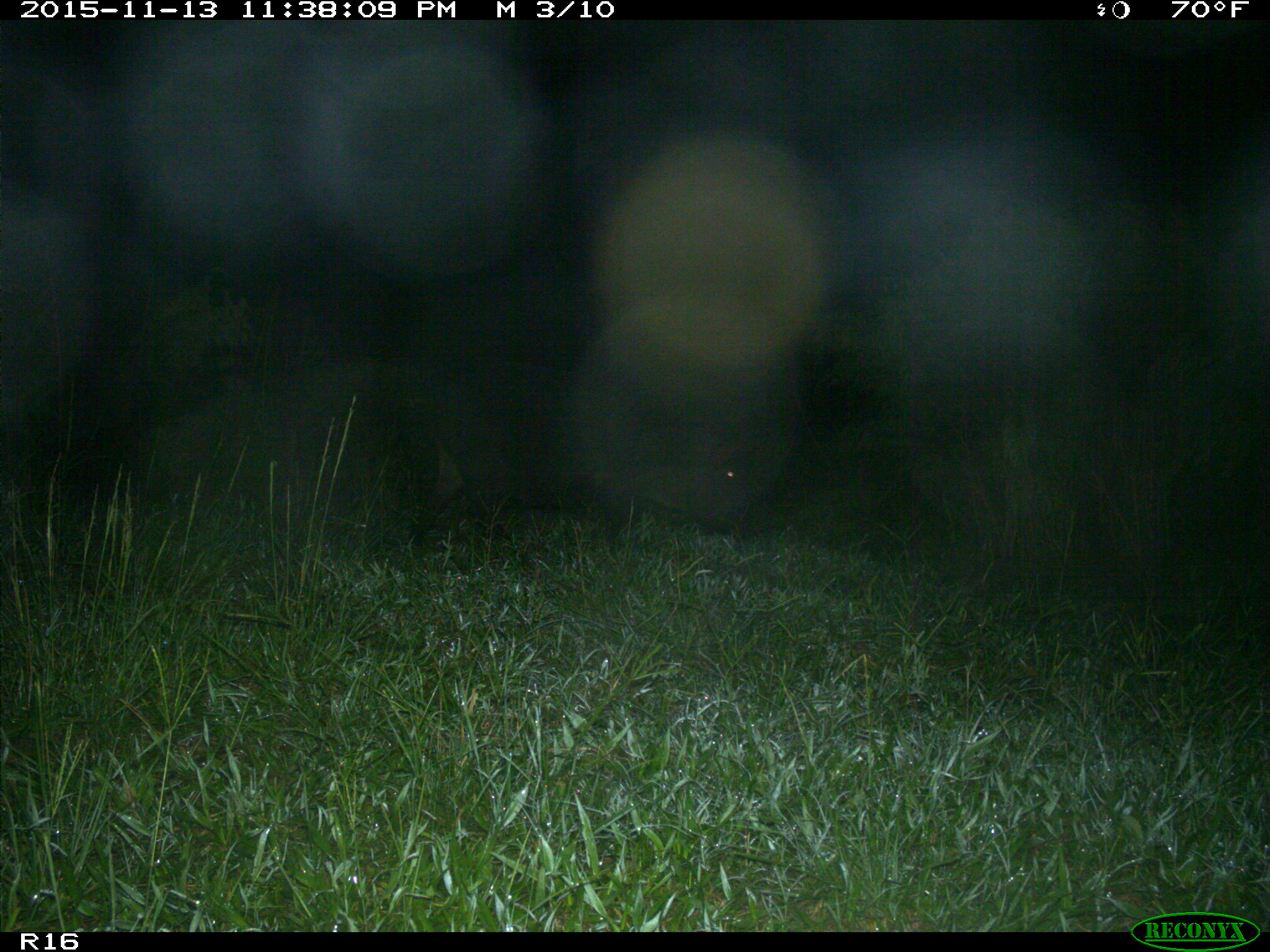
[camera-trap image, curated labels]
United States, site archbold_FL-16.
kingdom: Animalia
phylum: Chordata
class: Mammalia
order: Artiodactyla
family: Suidae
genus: Sus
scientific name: Sus scrofa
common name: wild boar